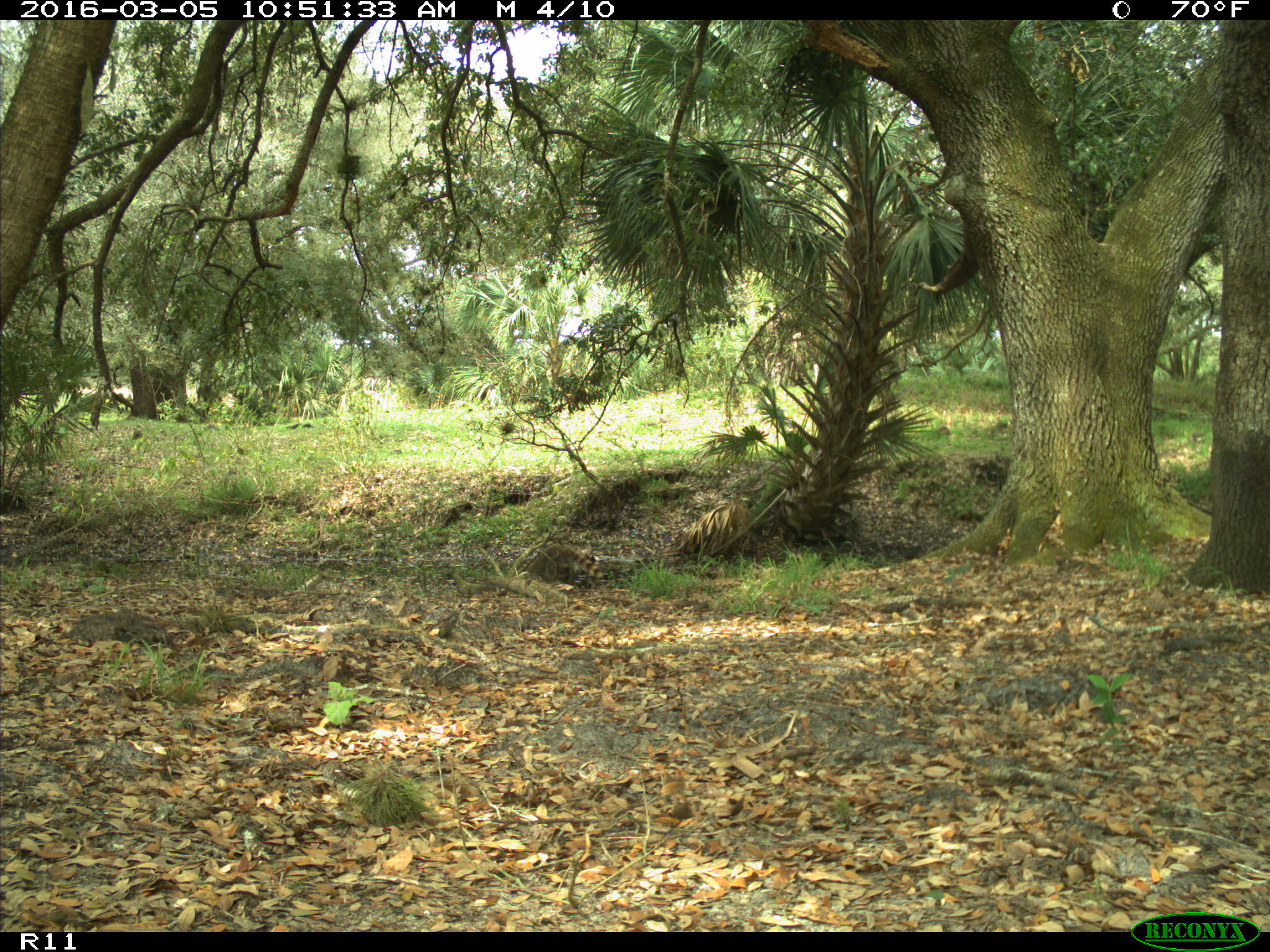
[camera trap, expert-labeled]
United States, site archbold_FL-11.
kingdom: Animalia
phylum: Chordata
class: Mammalia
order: Carnivora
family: Procyonidae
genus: Procyon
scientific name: Procyon lotor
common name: common raccoon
Procyon lotor (common raccoon).